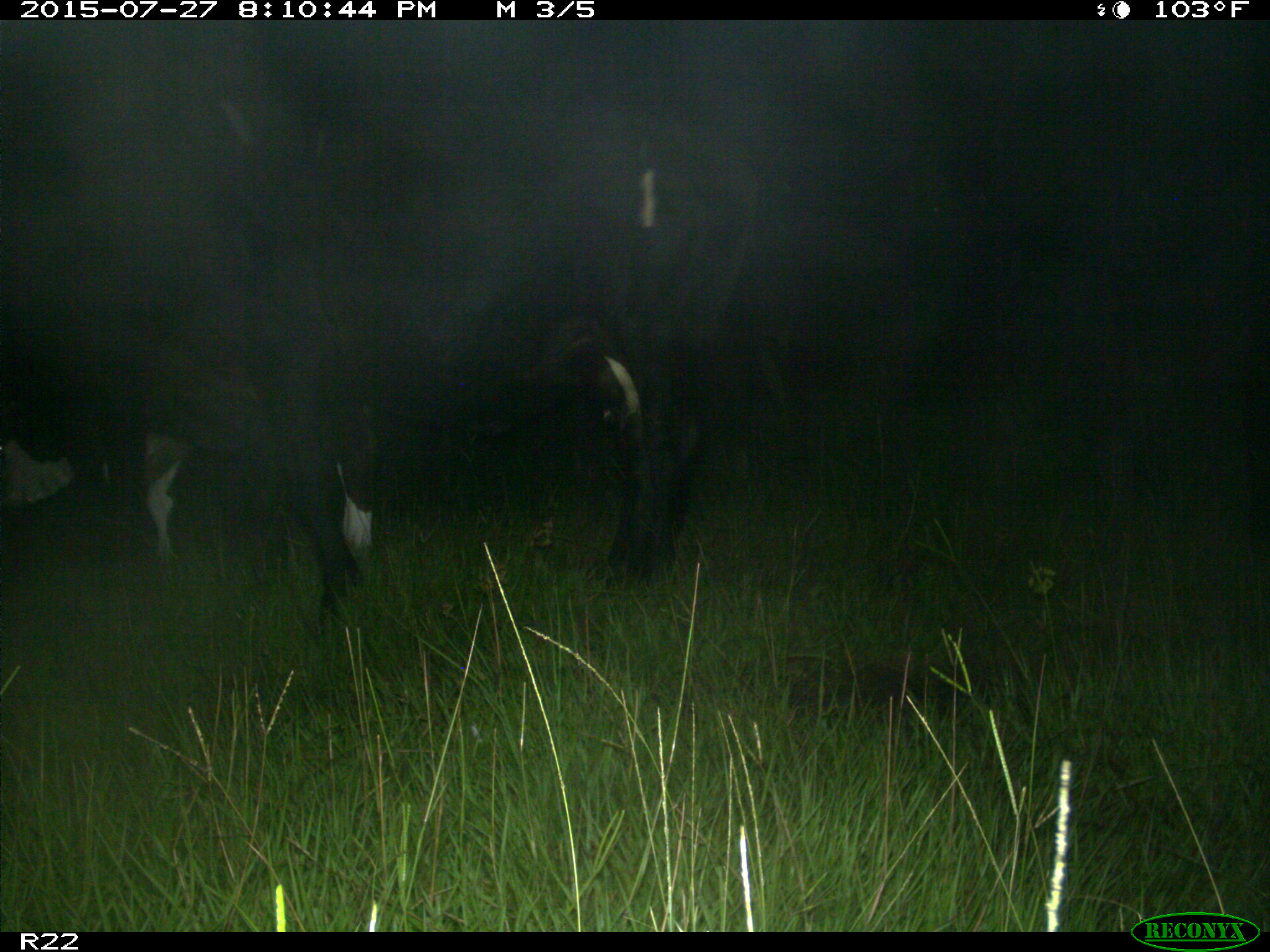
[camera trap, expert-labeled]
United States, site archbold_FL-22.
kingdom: Animalia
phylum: Chordata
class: Mammalia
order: Artiodactyla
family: Cervidae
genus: Odocoileus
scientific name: Odocoileus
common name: deer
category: unidentified deer